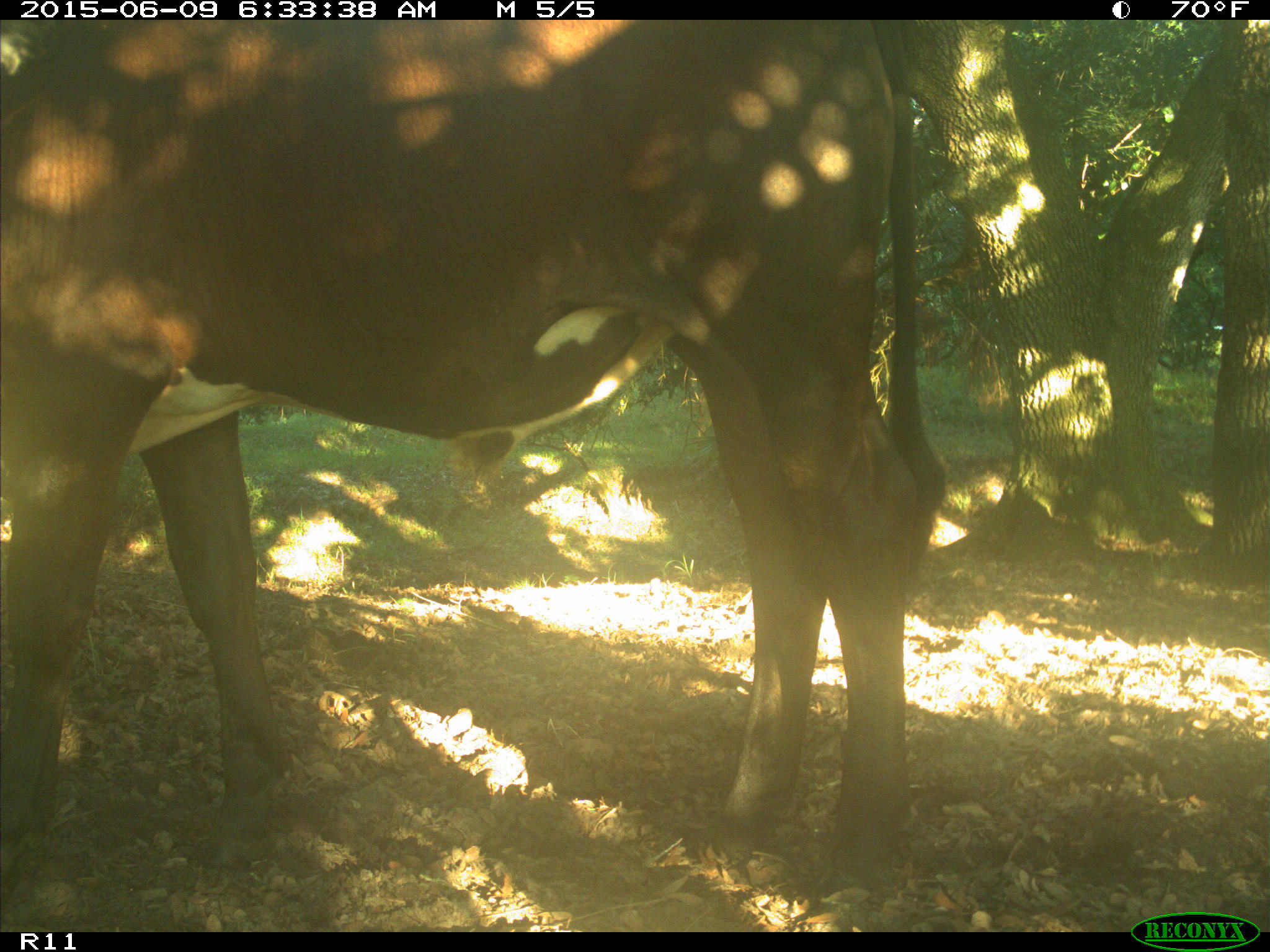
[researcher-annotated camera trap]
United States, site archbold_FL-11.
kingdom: Animalia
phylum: Chordata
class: Mammalia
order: Artiodactyla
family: Bovidae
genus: Bos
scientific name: Bos taurus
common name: domestic cow